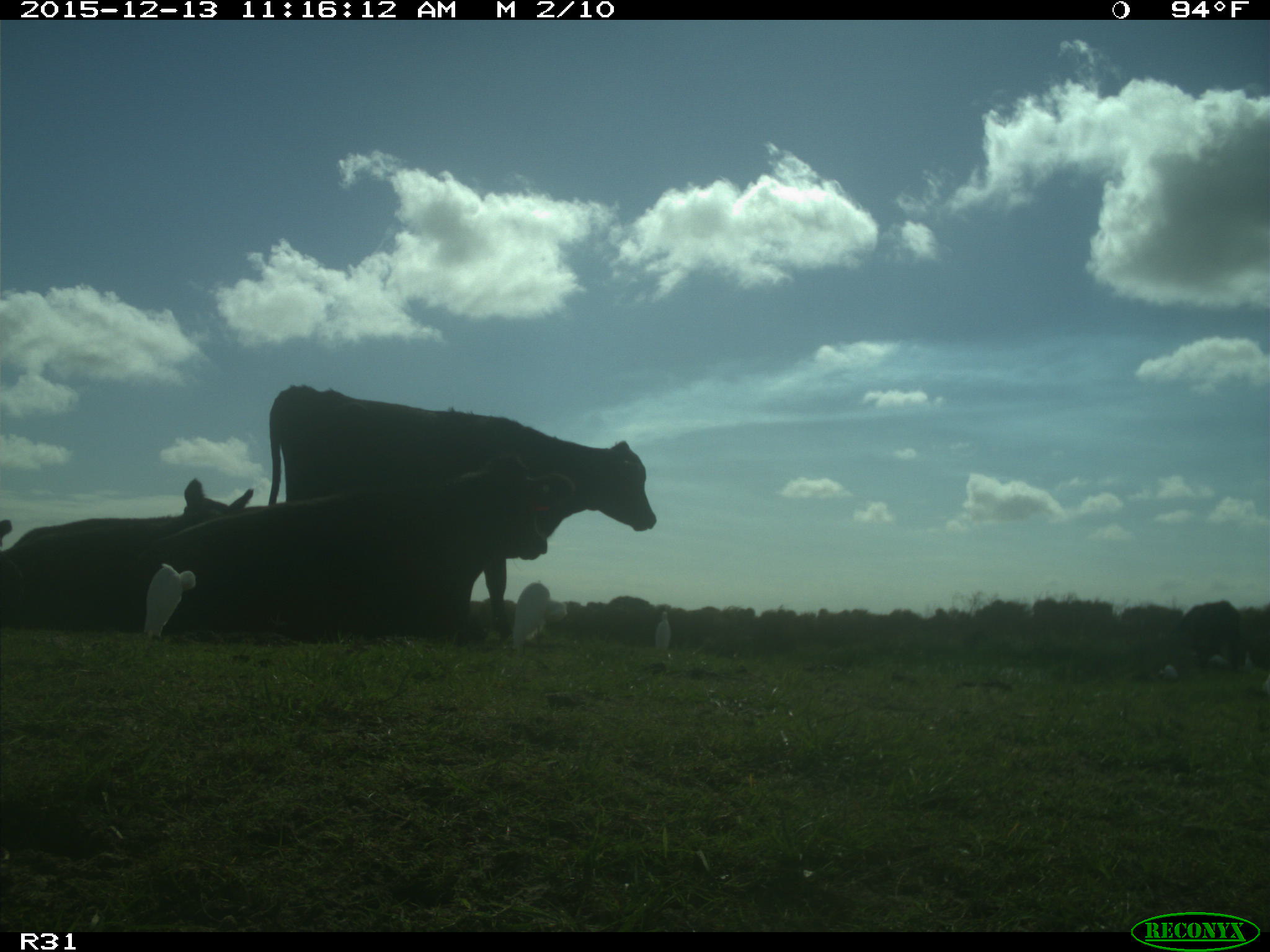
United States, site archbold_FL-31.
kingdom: Animalia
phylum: Chordata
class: Mammalia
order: Artiodactyla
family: Bovidae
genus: Bos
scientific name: Bos taurus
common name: domestic cow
Bos taurus (domestic cow).